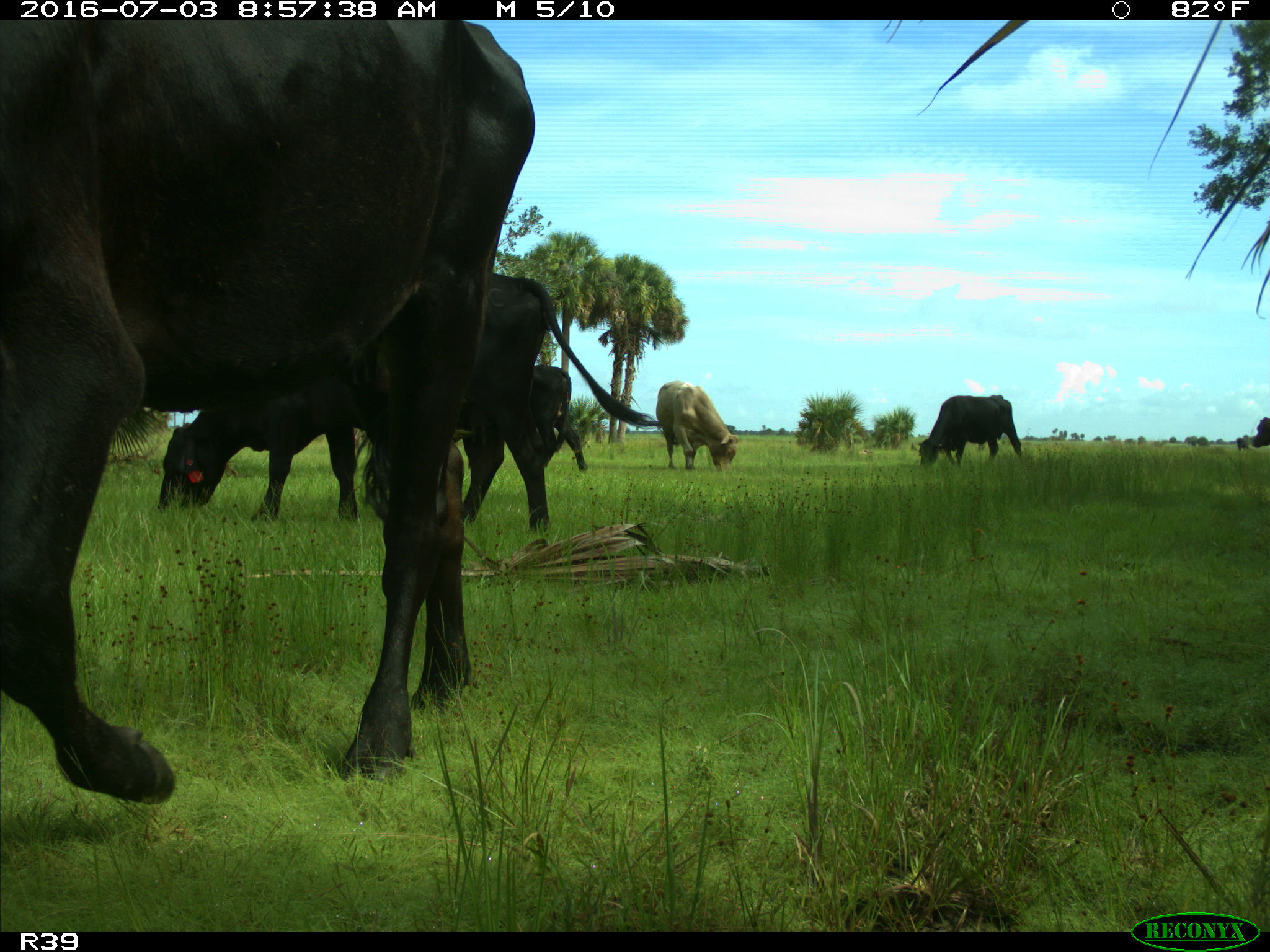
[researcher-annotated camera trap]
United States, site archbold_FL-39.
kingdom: Animalia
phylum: Chordata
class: Mammalia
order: Artiodactyla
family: Bovidae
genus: Bos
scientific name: Bos taurus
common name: domestic cow